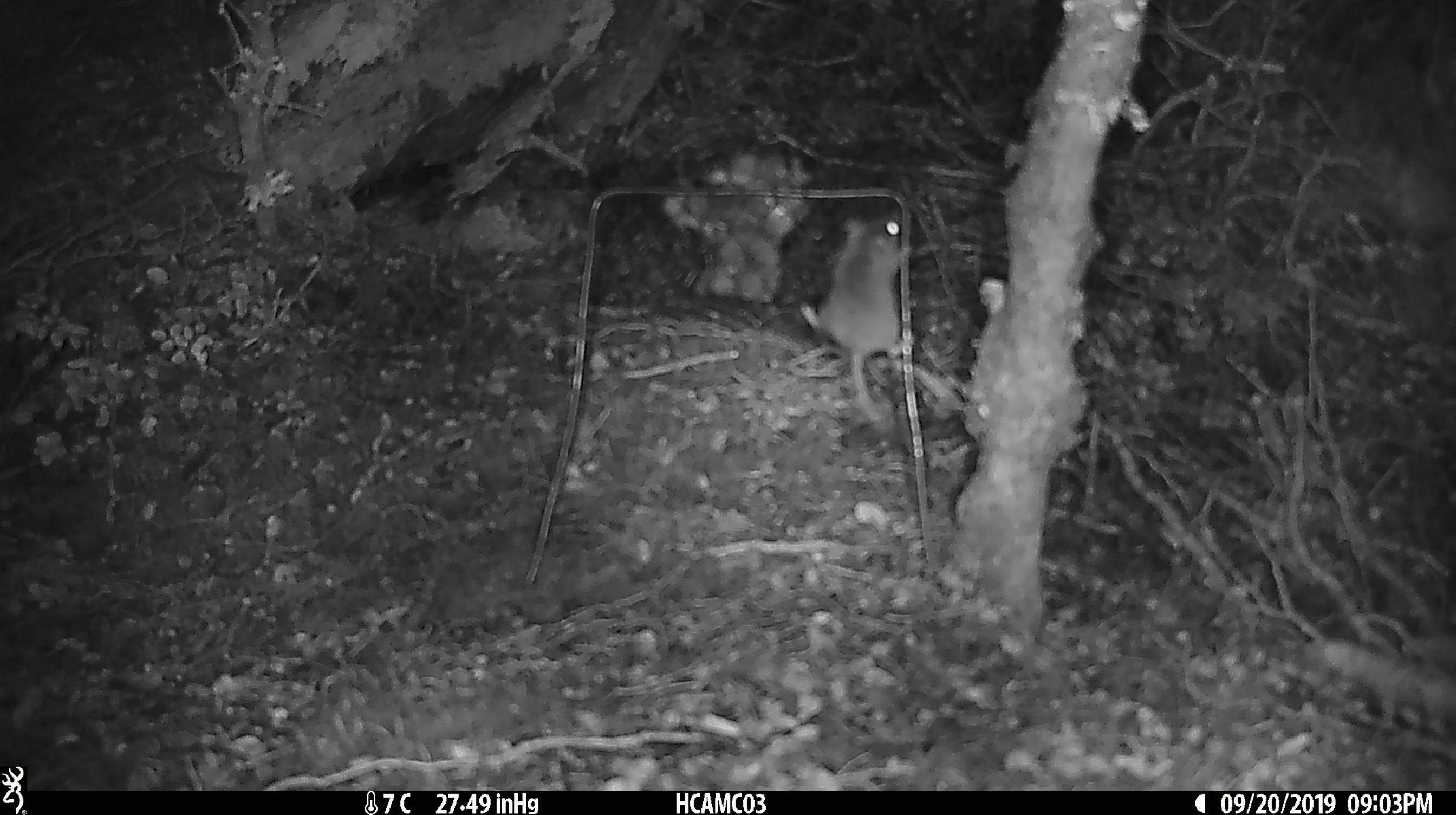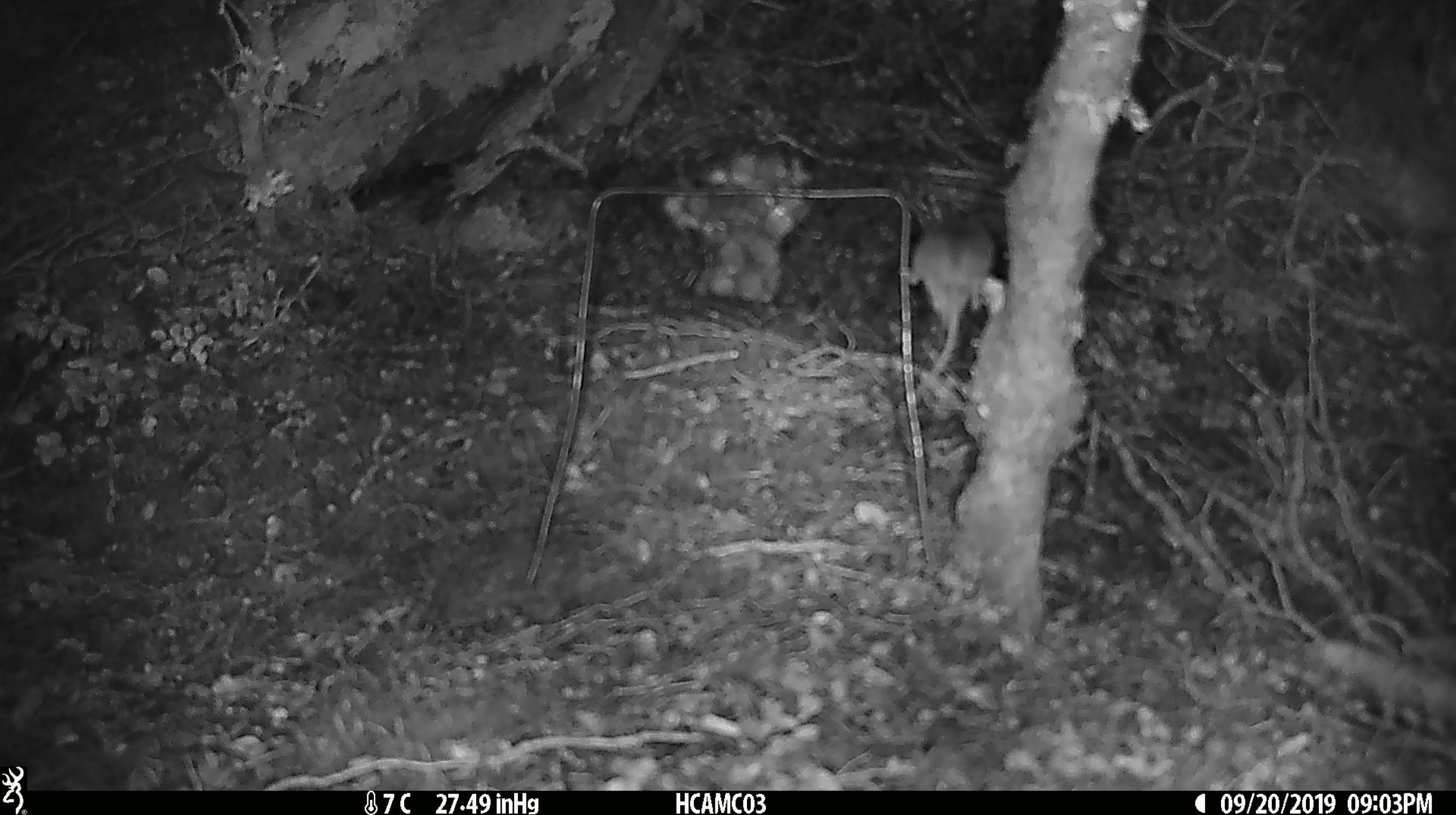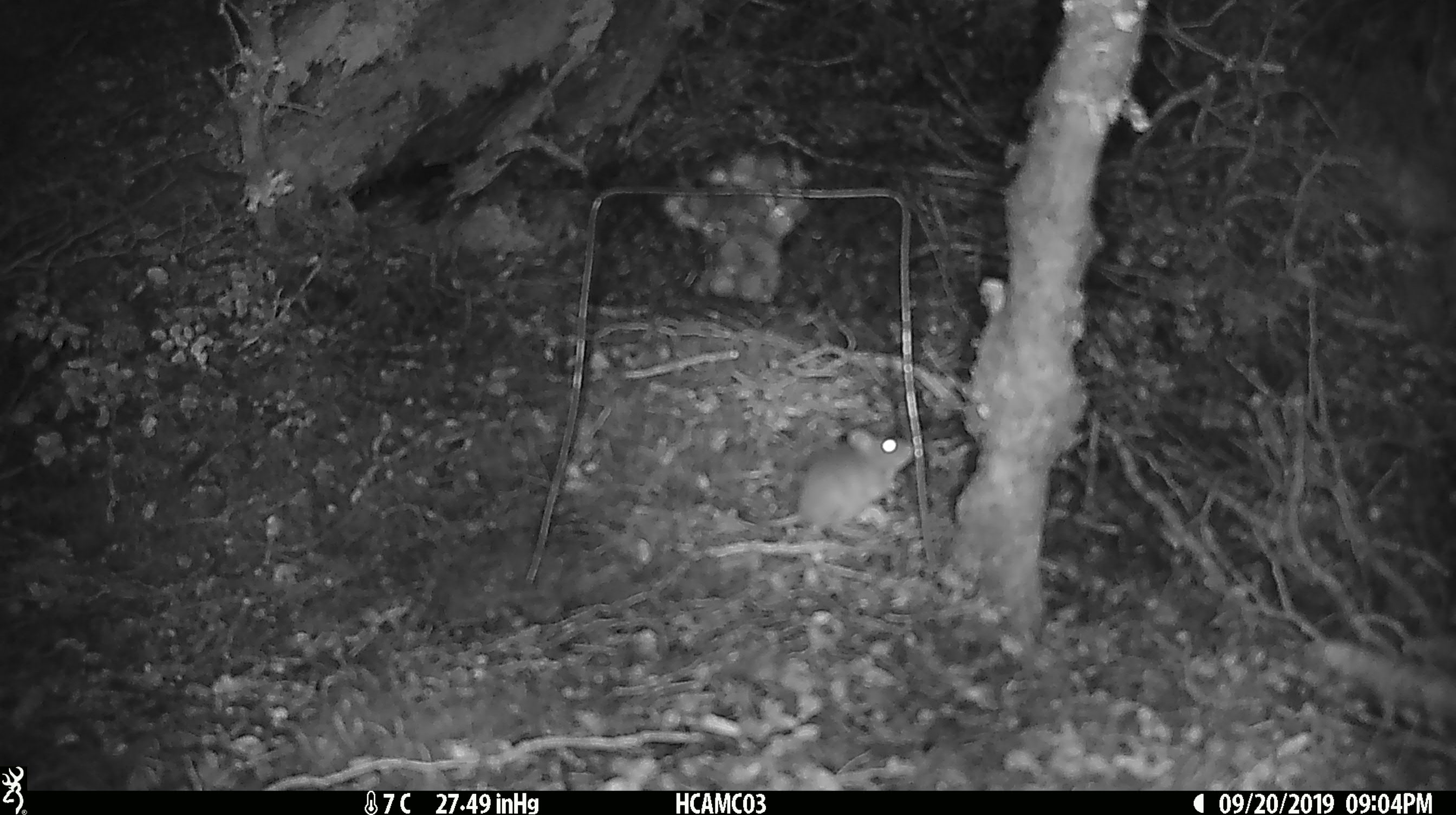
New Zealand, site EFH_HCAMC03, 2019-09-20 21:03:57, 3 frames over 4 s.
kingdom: Animalia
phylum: Chordata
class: Mammalia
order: Rodentia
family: Muridae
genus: Mus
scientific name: Mus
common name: mouse